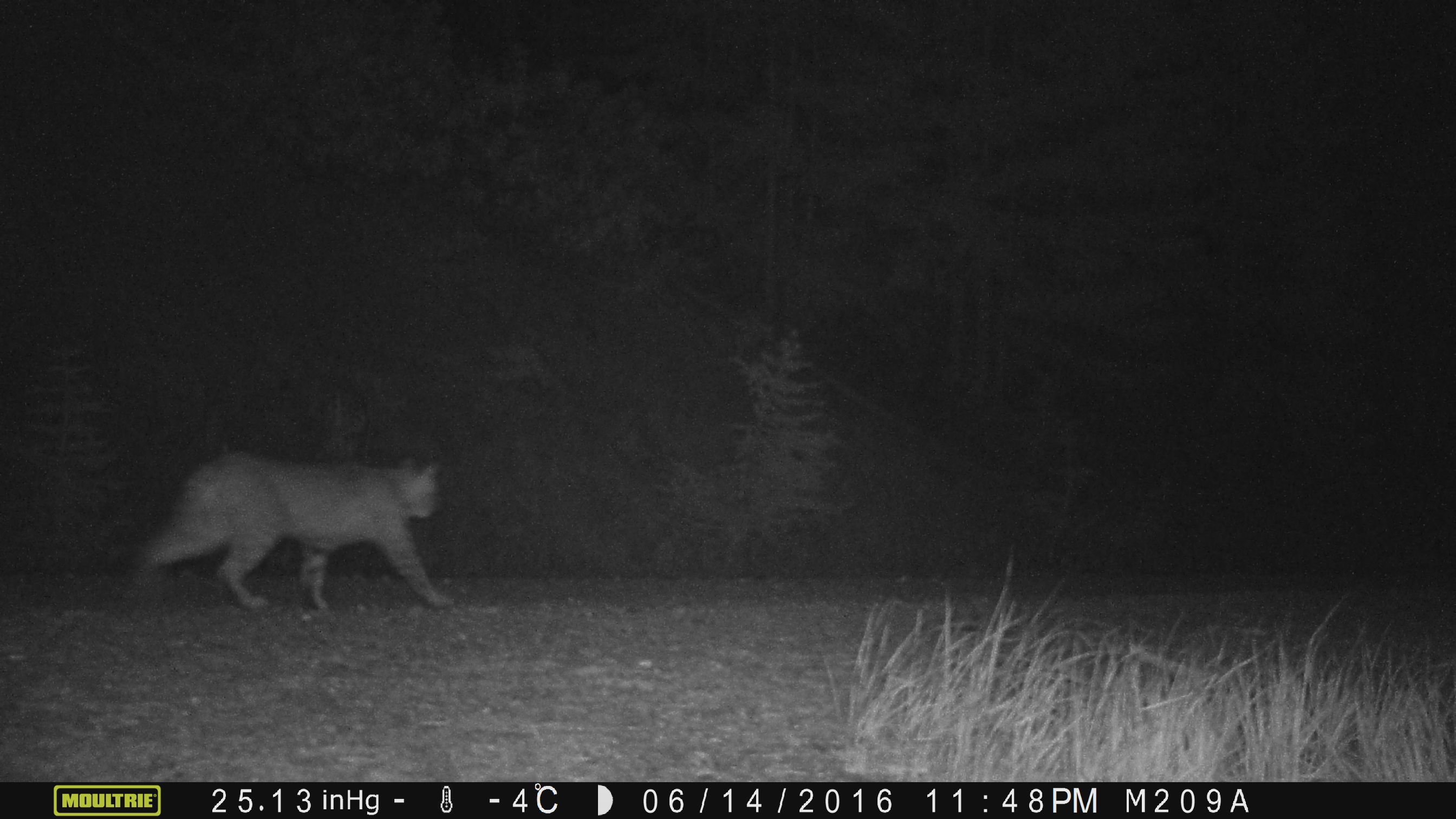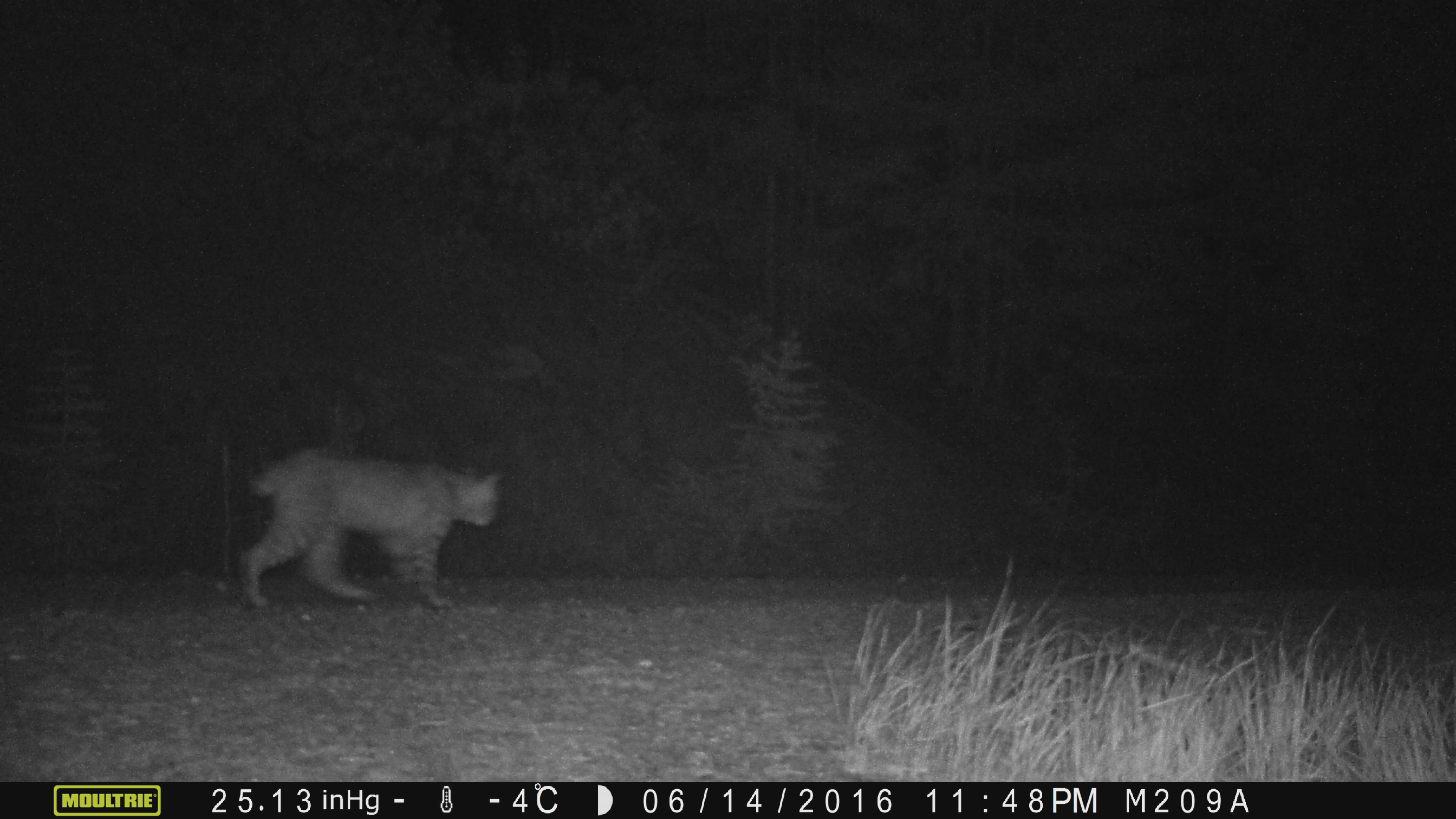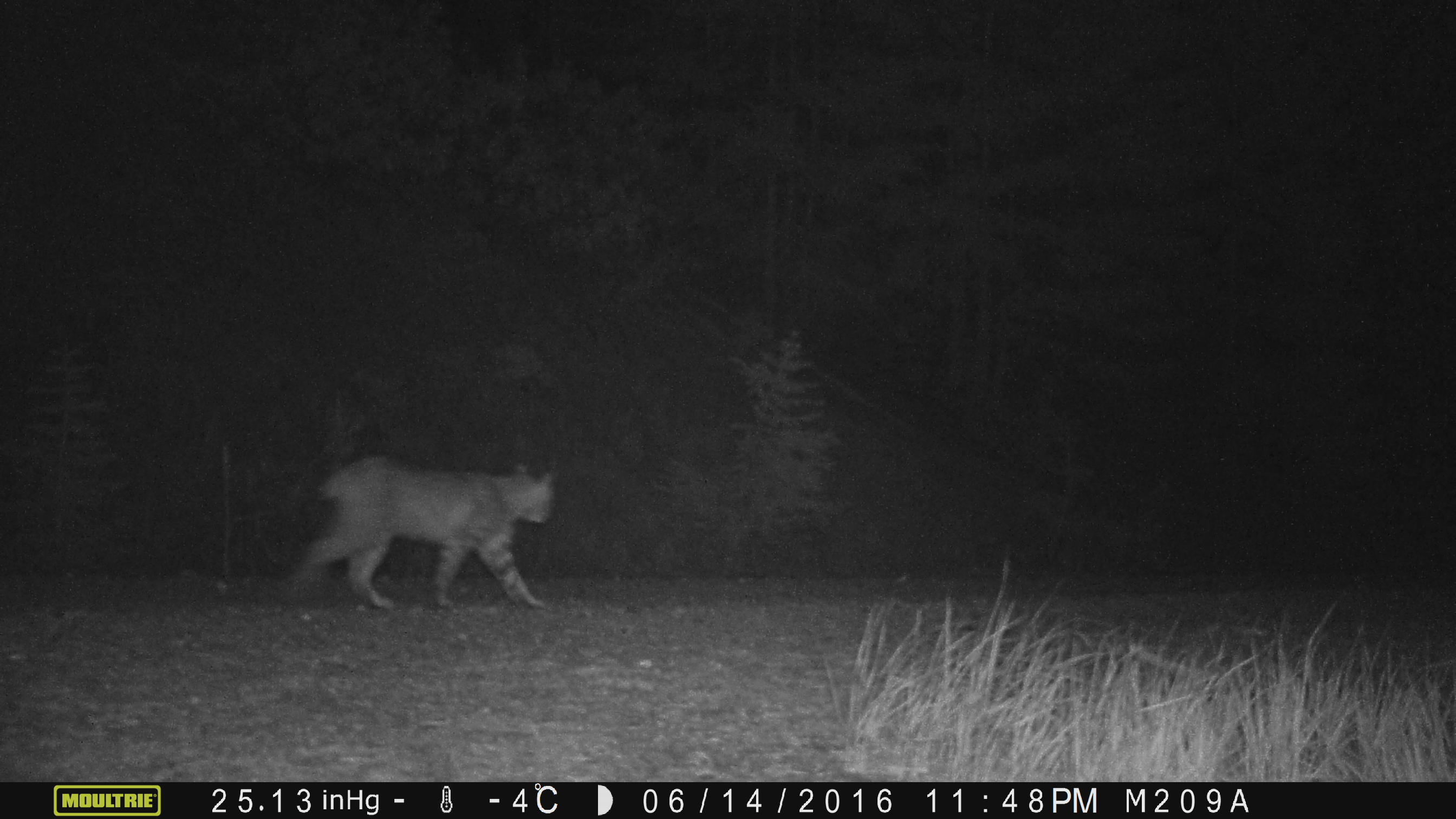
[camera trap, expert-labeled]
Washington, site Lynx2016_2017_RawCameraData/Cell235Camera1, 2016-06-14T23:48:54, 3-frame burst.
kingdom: Animalia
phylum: Chordata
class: Mammalia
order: Carnivora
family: Felidae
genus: Lynx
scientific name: Lynx rufus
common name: bobcat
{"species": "Lynx rufus (bobcat)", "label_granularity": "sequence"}